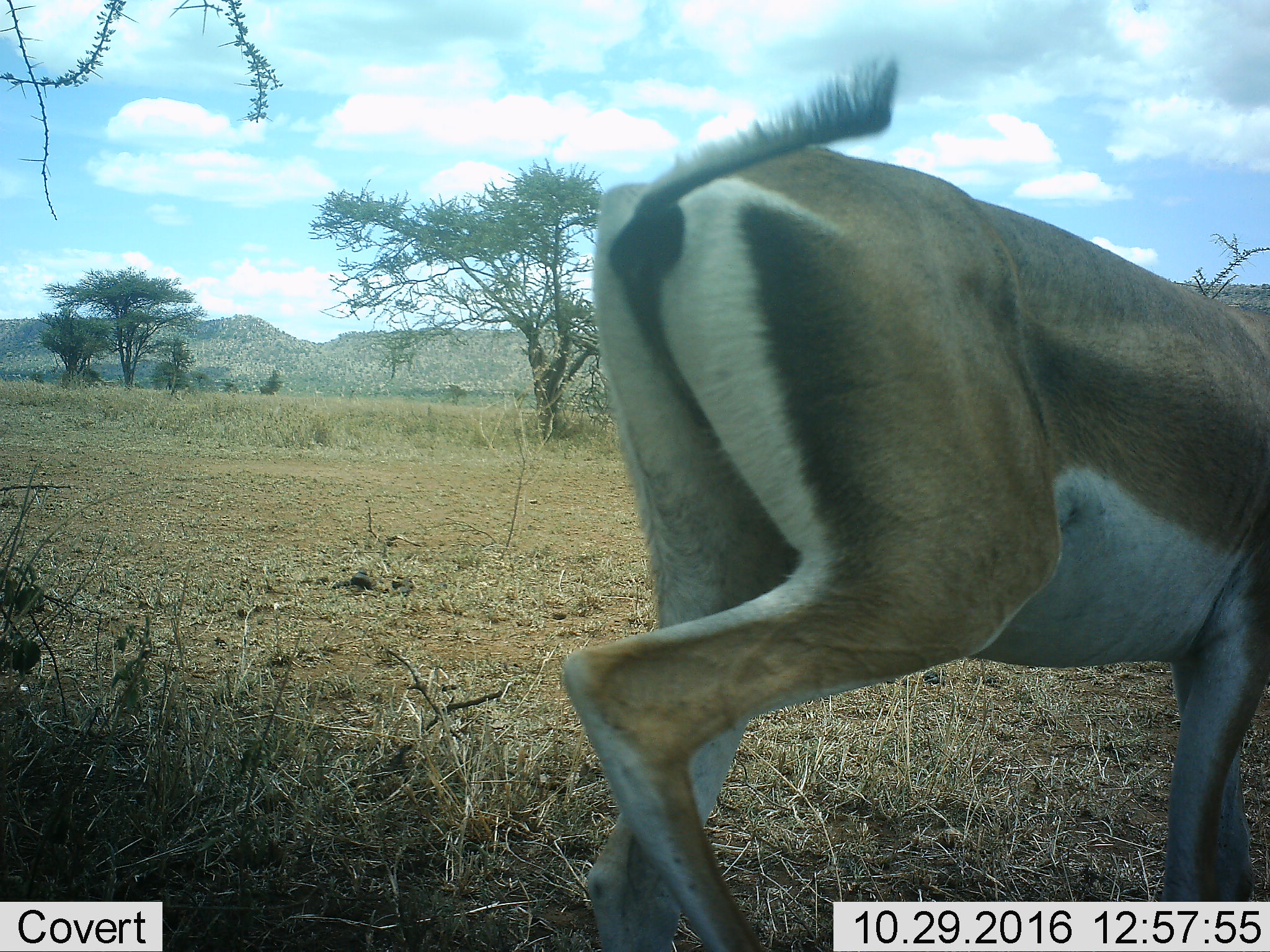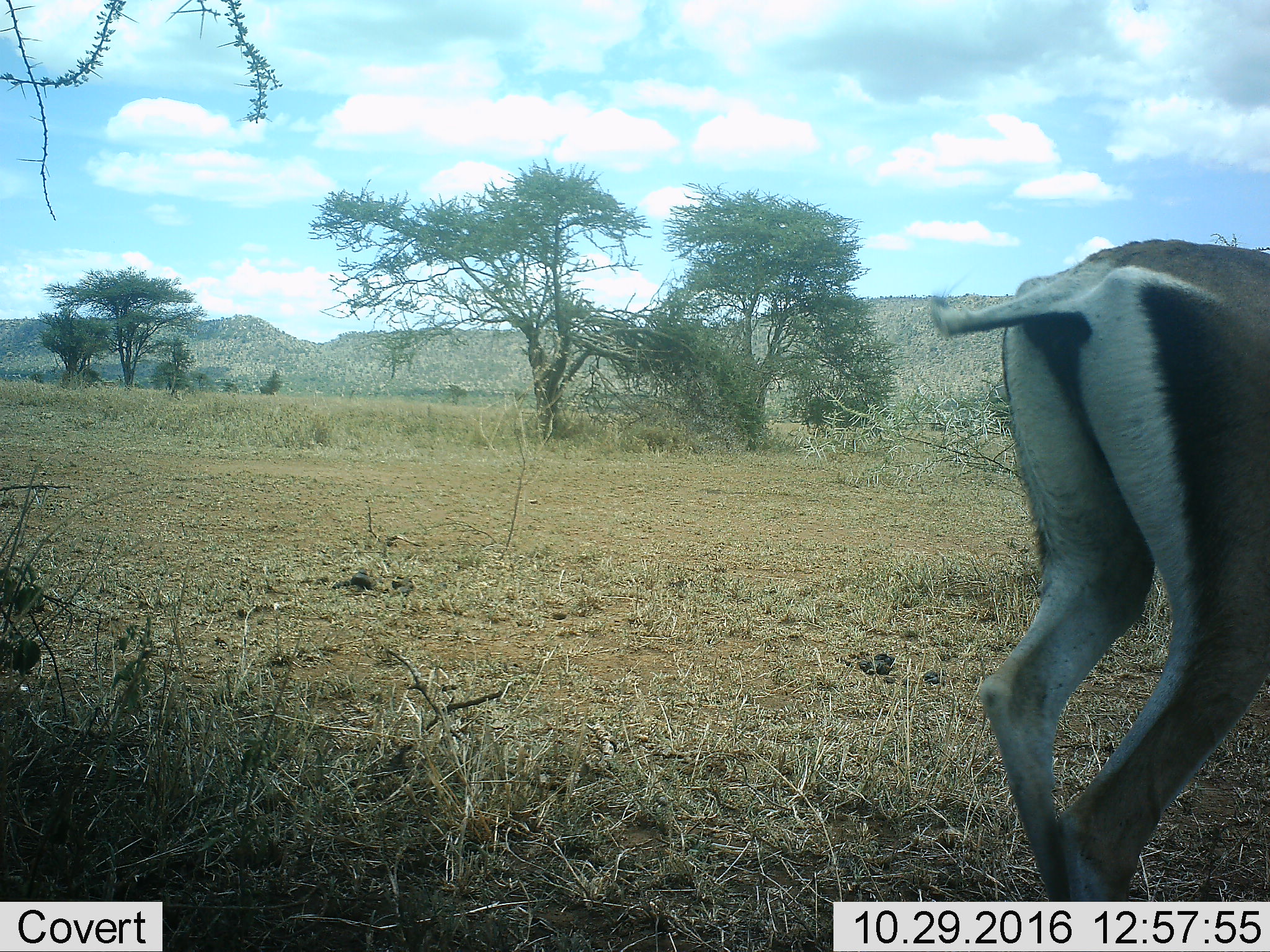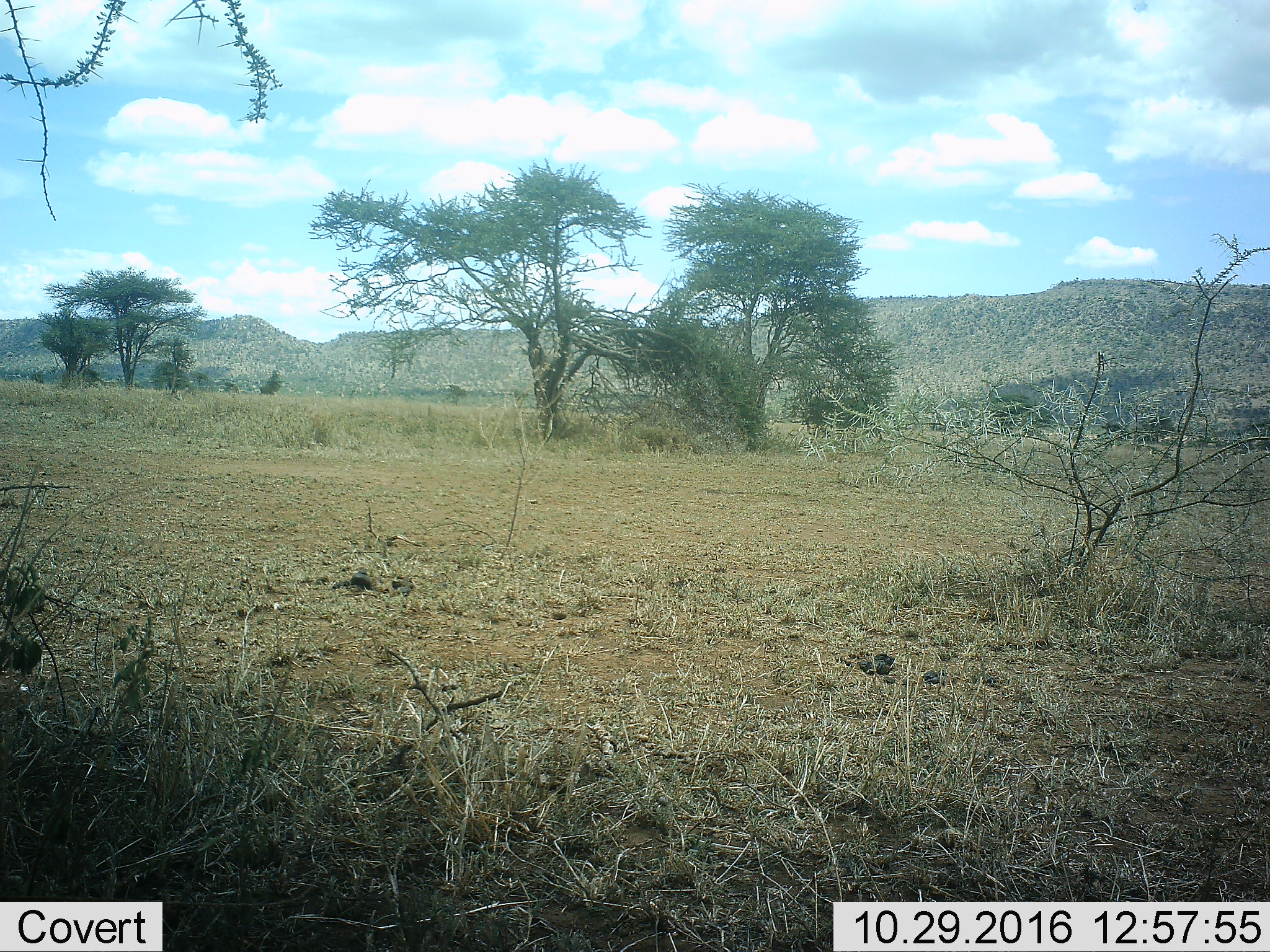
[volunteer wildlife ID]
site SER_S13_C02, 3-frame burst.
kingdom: Animalia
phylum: Chordata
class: Mammalia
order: Artiodactyla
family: Bovidae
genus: Eudorcas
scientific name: Eudorcas thomsonii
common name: thomson's gazelle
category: gazellethomsons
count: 1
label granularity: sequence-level